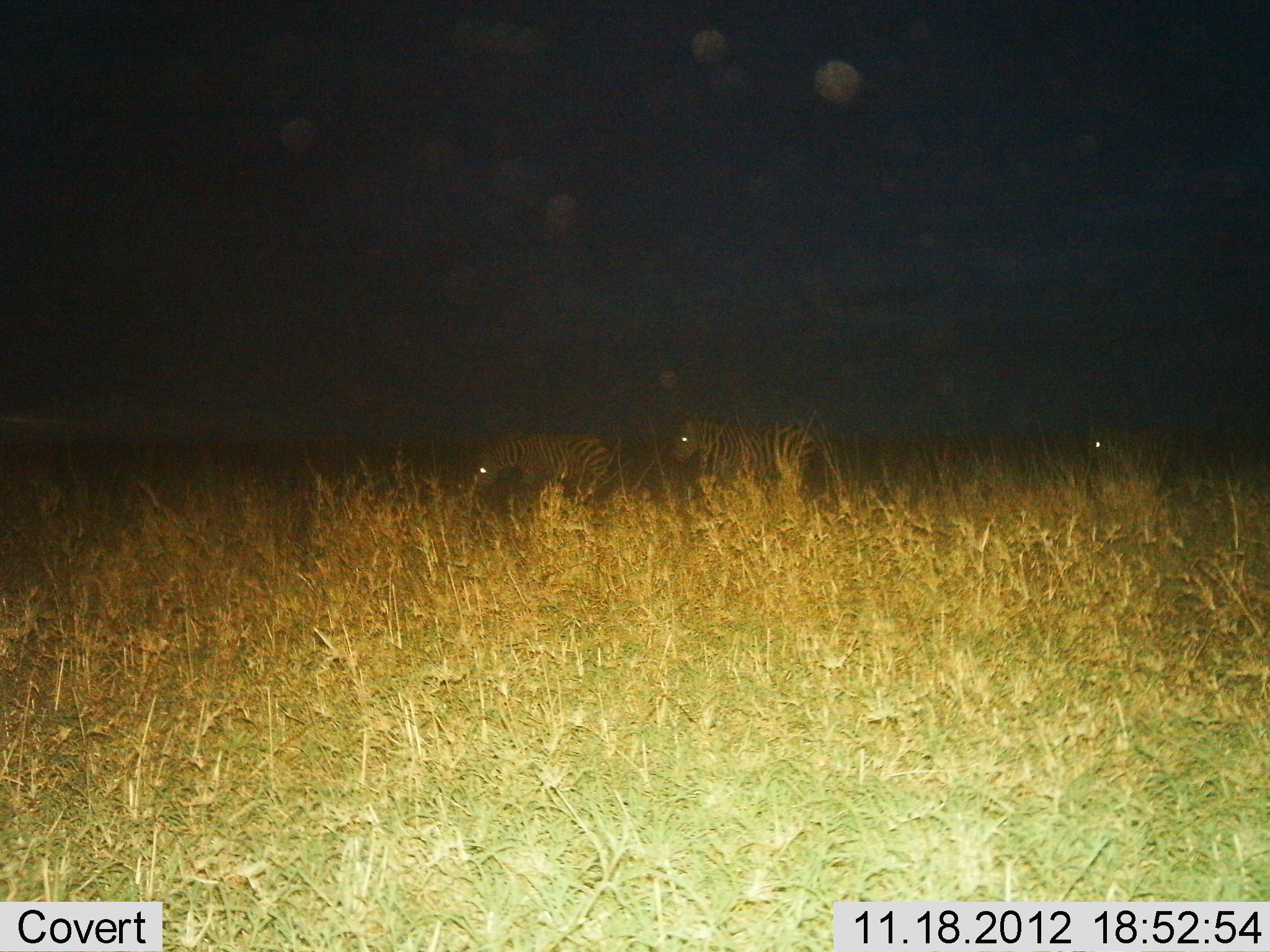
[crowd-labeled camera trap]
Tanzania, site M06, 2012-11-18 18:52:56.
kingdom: Animalia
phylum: Chordata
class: Mammalia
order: Perissodactyla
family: Equidae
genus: Equus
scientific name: Equus quagga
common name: plains zebra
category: zebra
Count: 3.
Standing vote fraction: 60%.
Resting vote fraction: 0%.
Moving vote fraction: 50%.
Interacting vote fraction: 0%.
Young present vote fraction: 0%.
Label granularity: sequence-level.